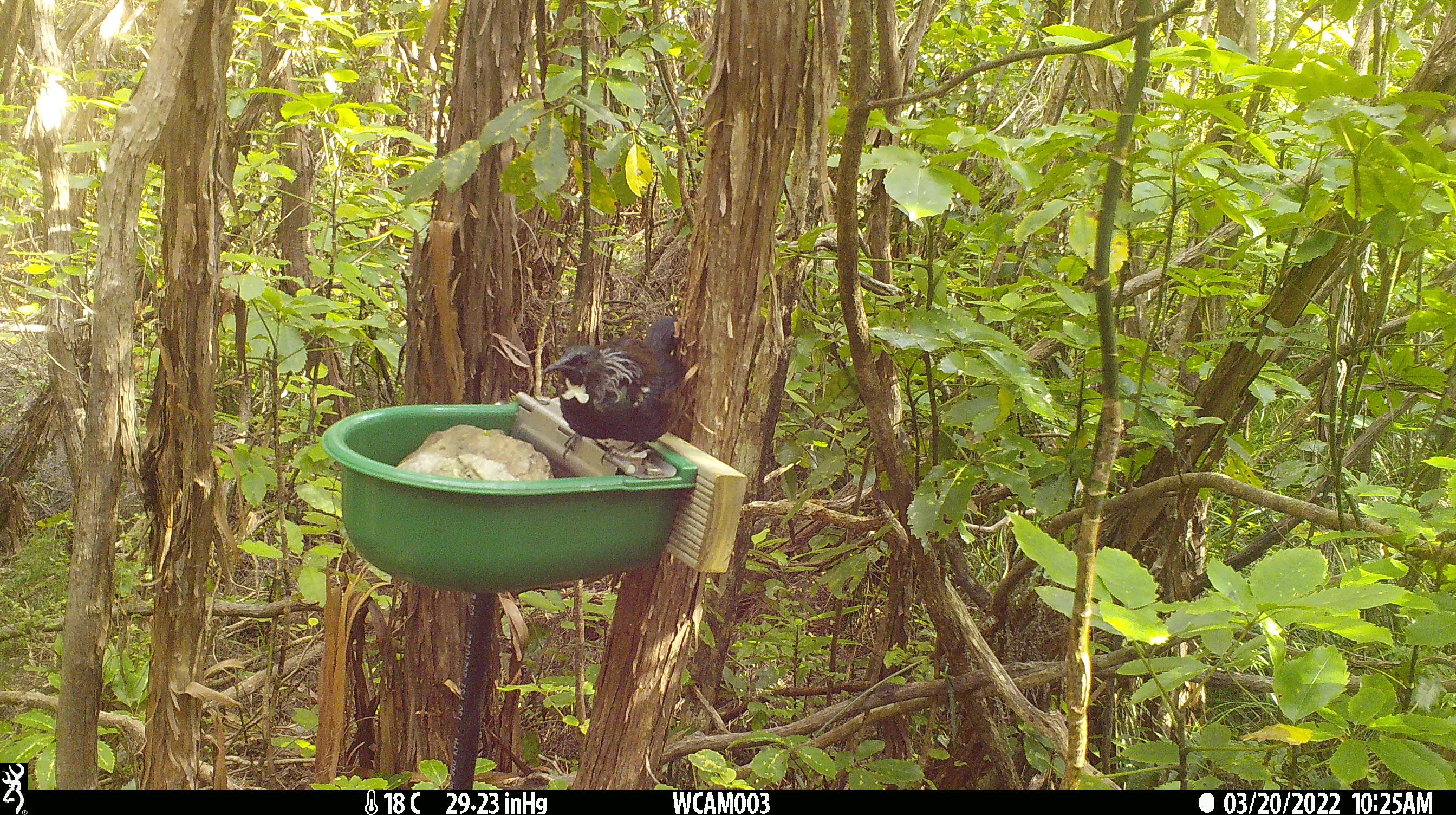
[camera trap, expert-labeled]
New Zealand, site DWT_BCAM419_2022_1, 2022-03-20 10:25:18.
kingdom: Animalia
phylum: Chordata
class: Aves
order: Passeriformes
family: Meliphagidae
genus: Prosthemadera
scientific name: Prosthemadera novaeseelandiae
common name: tui